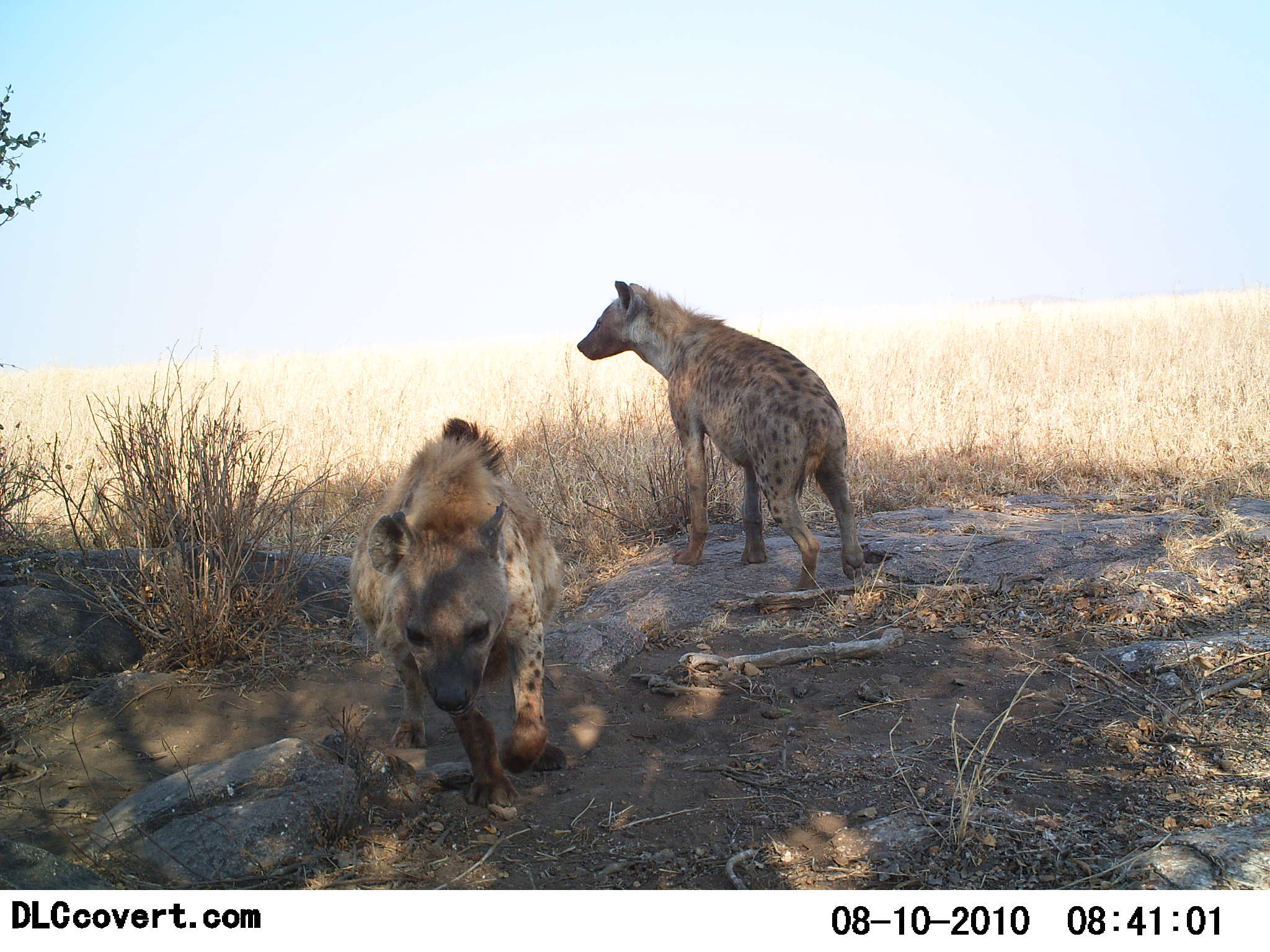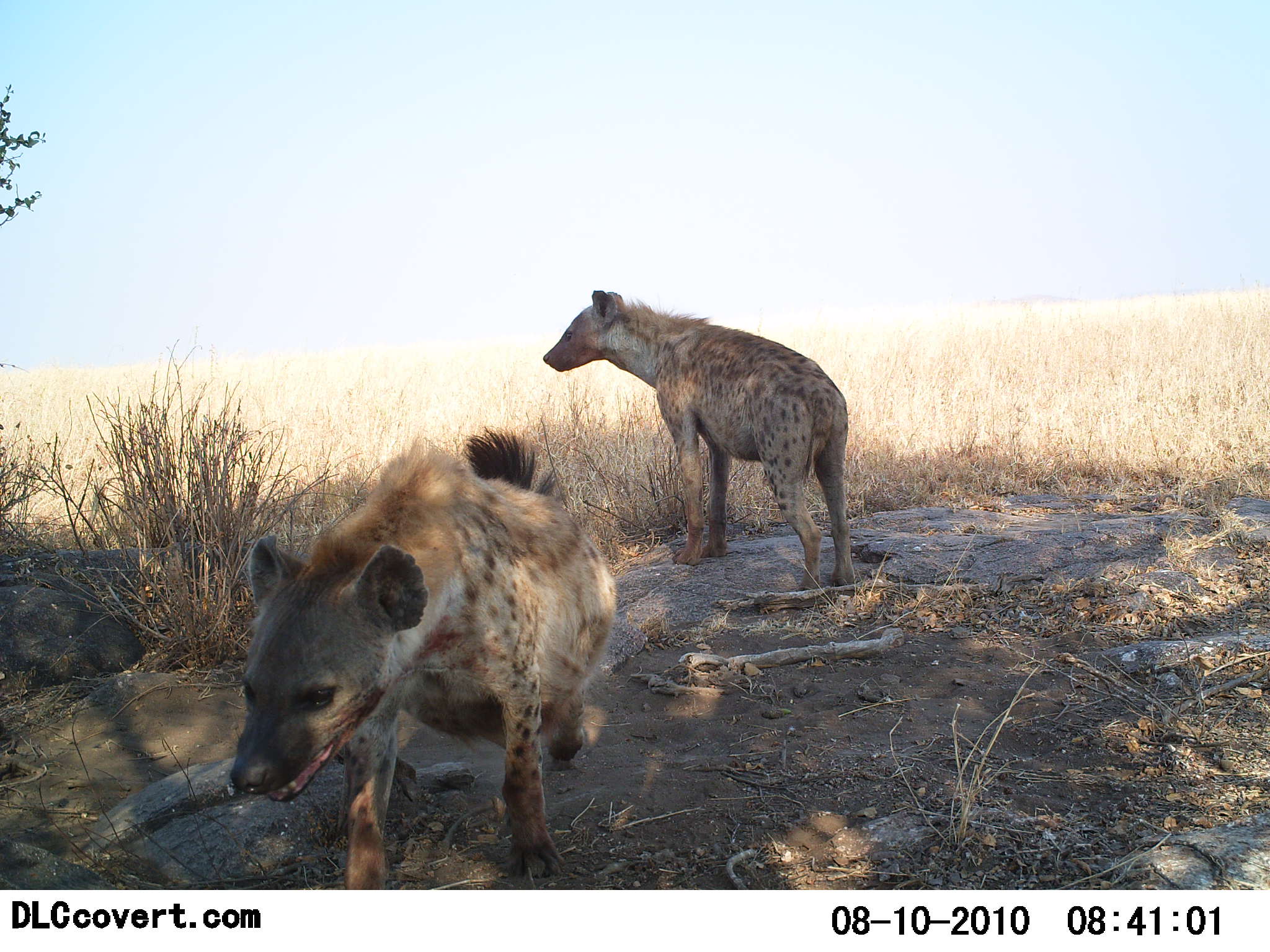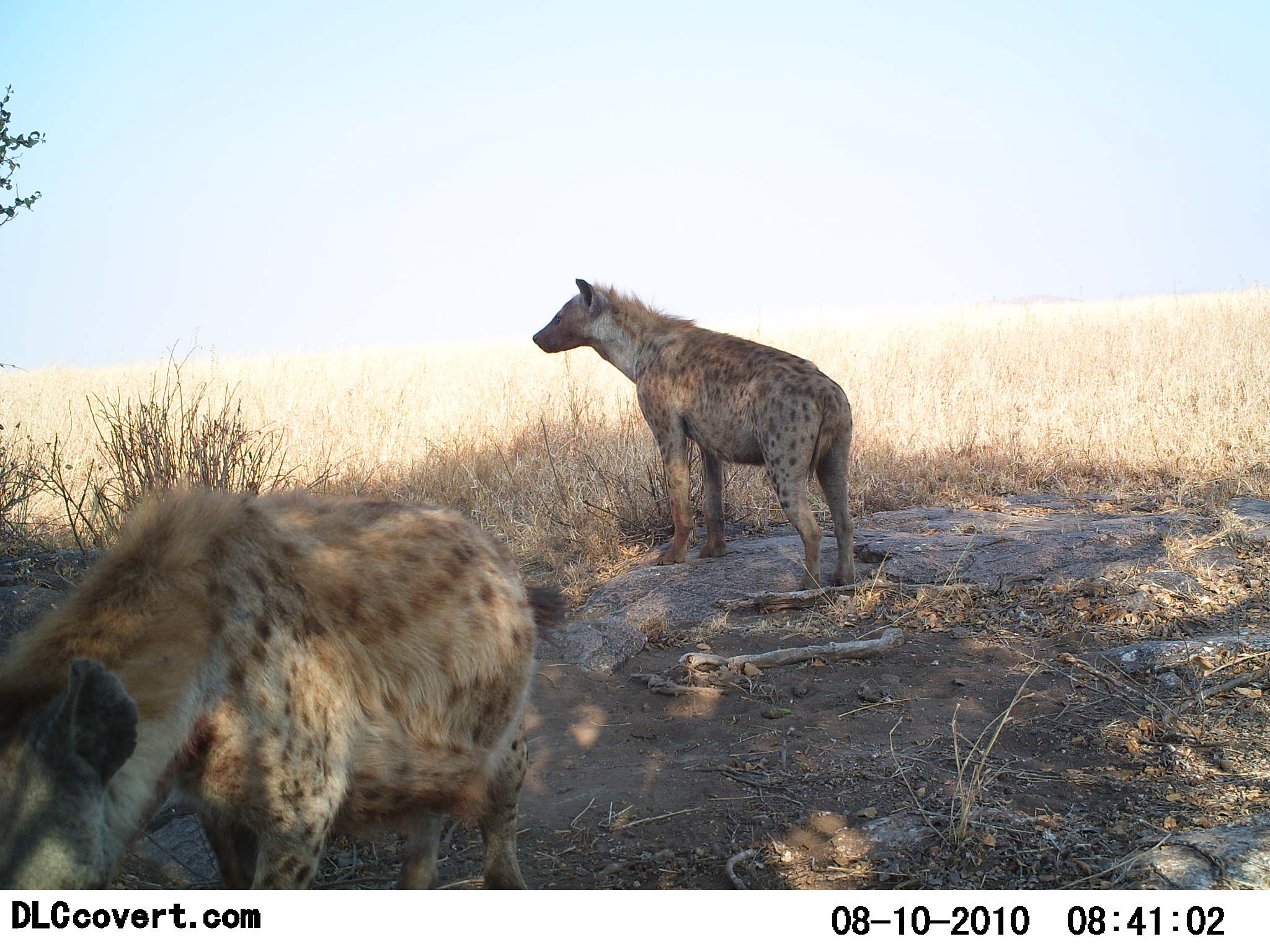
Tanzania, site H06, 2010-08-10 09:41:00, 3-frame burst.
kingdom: Animalia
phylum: Chordata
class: Mammalia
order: Carnivora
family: Hyaenidae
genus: Crocuta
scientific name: Crocuta crocuta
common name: spotted hyena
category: hyenaspotted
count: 2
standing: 79%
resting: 0%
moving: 57%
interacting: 0%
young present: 7%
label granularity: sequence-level